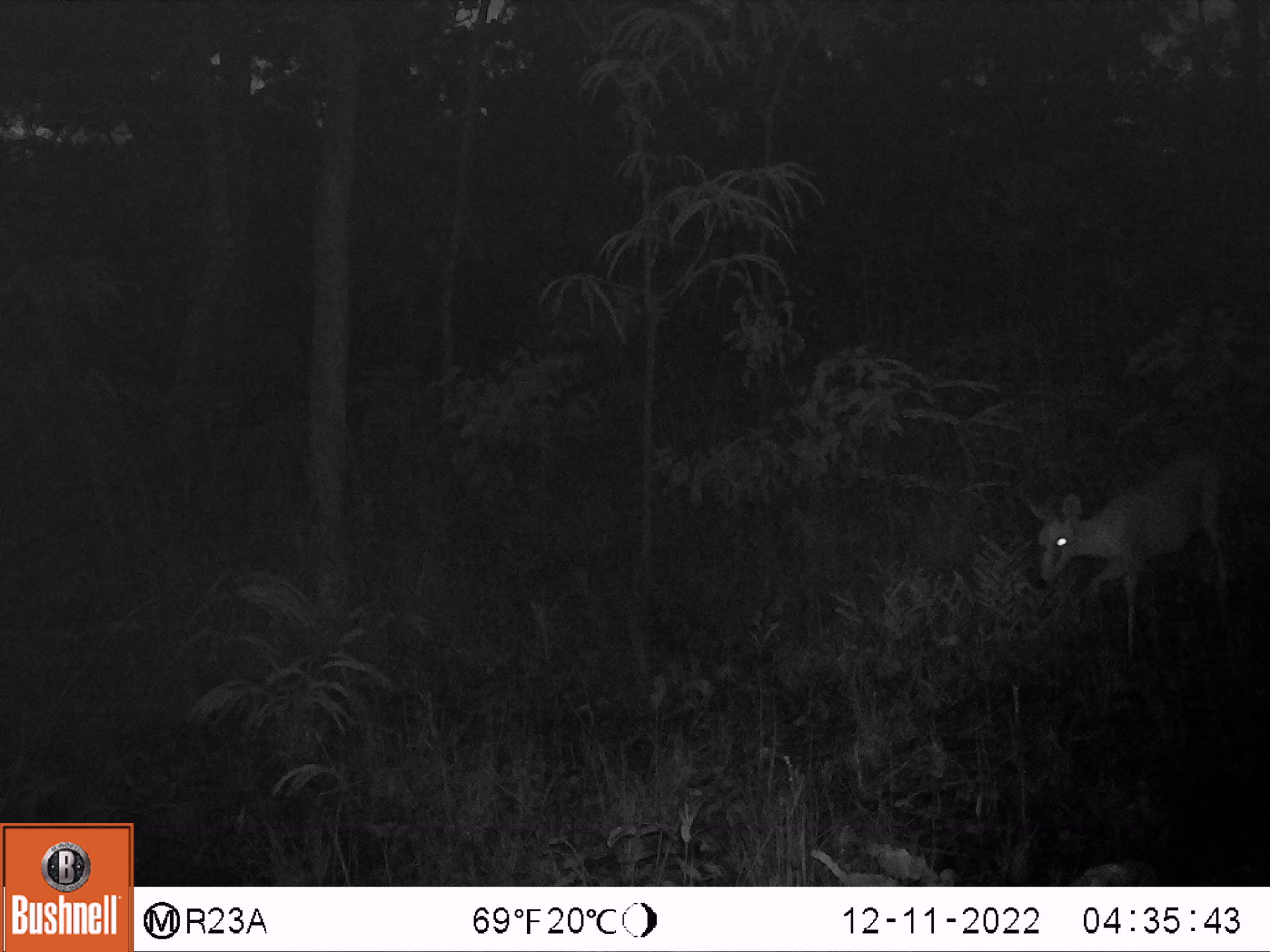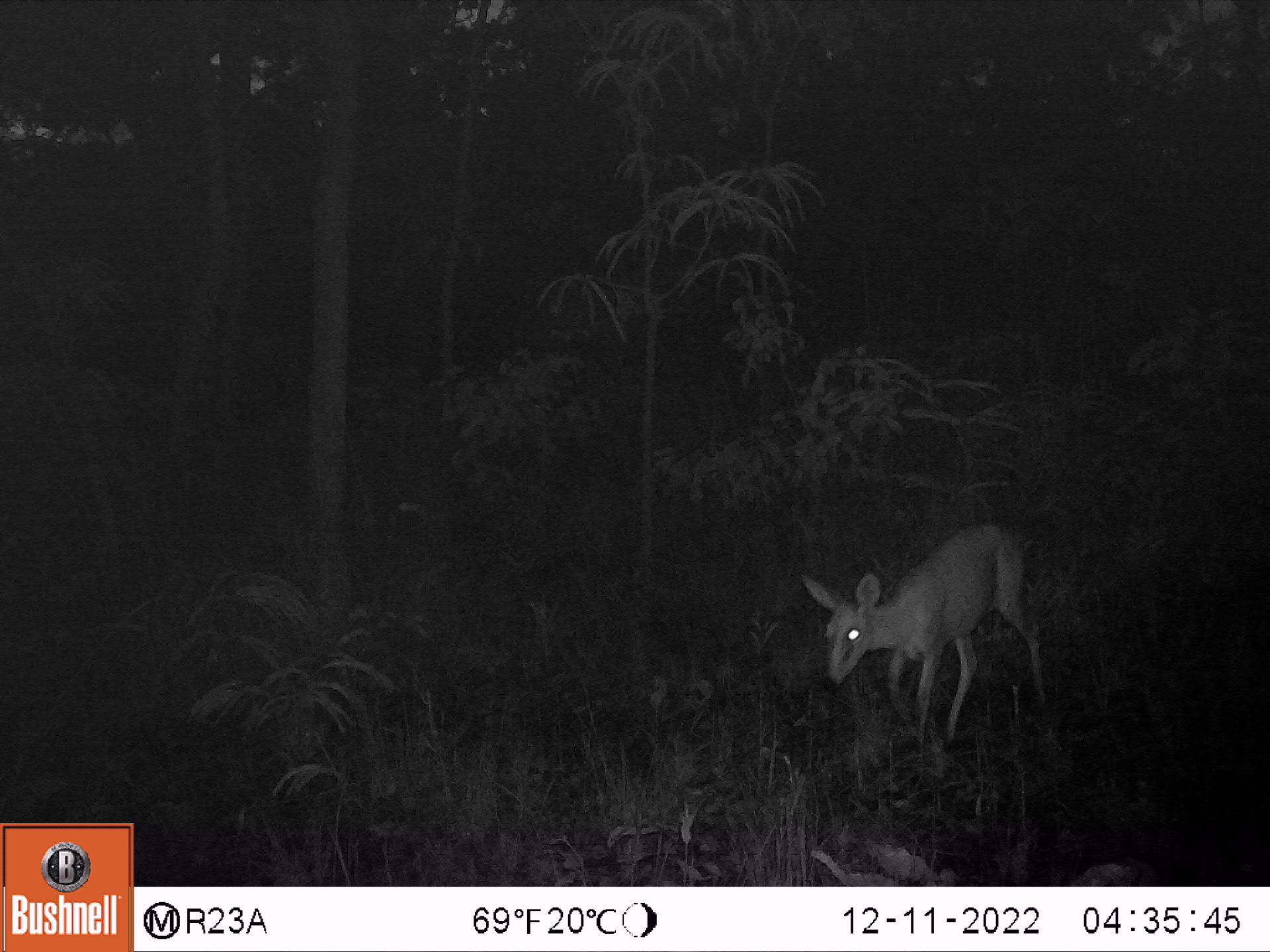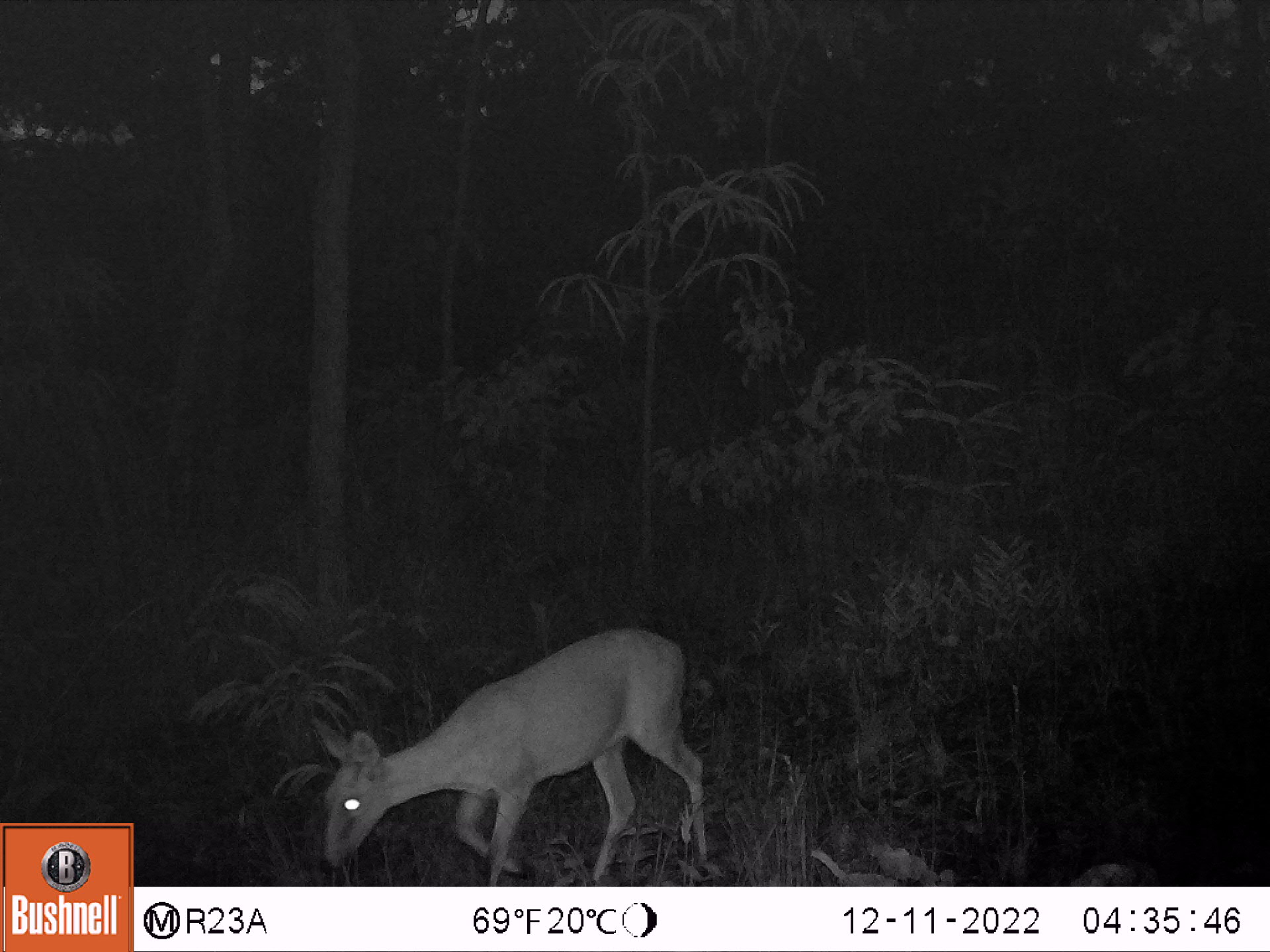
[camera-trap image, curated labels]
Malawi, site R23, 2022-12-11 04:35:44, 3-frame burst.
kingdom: Animalia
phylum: Chordata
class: Mammalia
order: Artiodactyla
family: Bovidae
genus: Sylvicapra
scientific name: Sylvicapra grimmia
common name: common duiker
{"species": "common duiker (Sylvicapra grimmia)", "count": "1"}